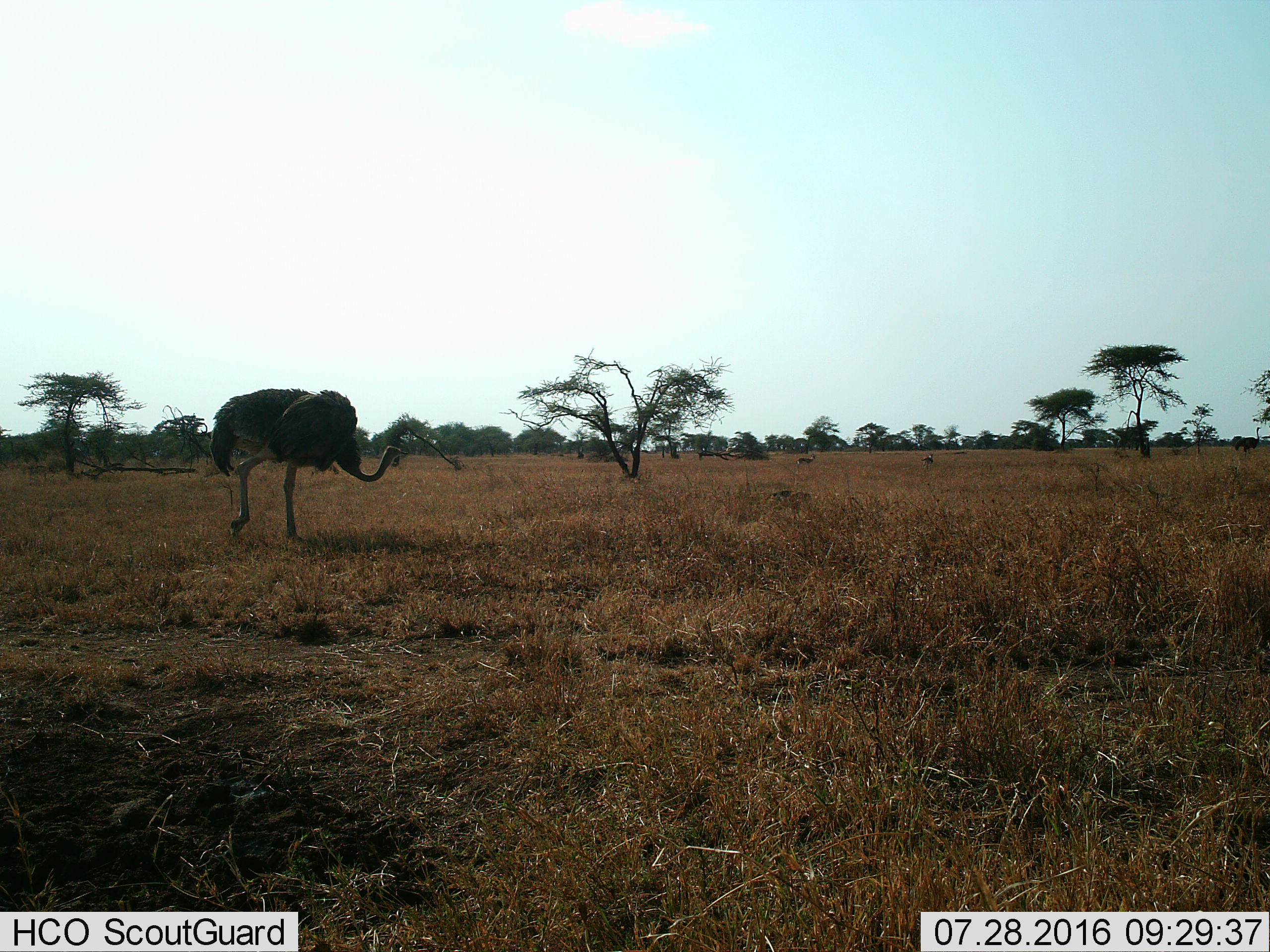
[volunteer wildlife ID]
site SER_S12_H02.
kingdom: Animalia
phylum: Chordata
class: Aves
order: Struthioniformes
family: Struthionidae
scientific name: Struthionidae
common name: ostrich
Ostrich (Struthionidae), count 1. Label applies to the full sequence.